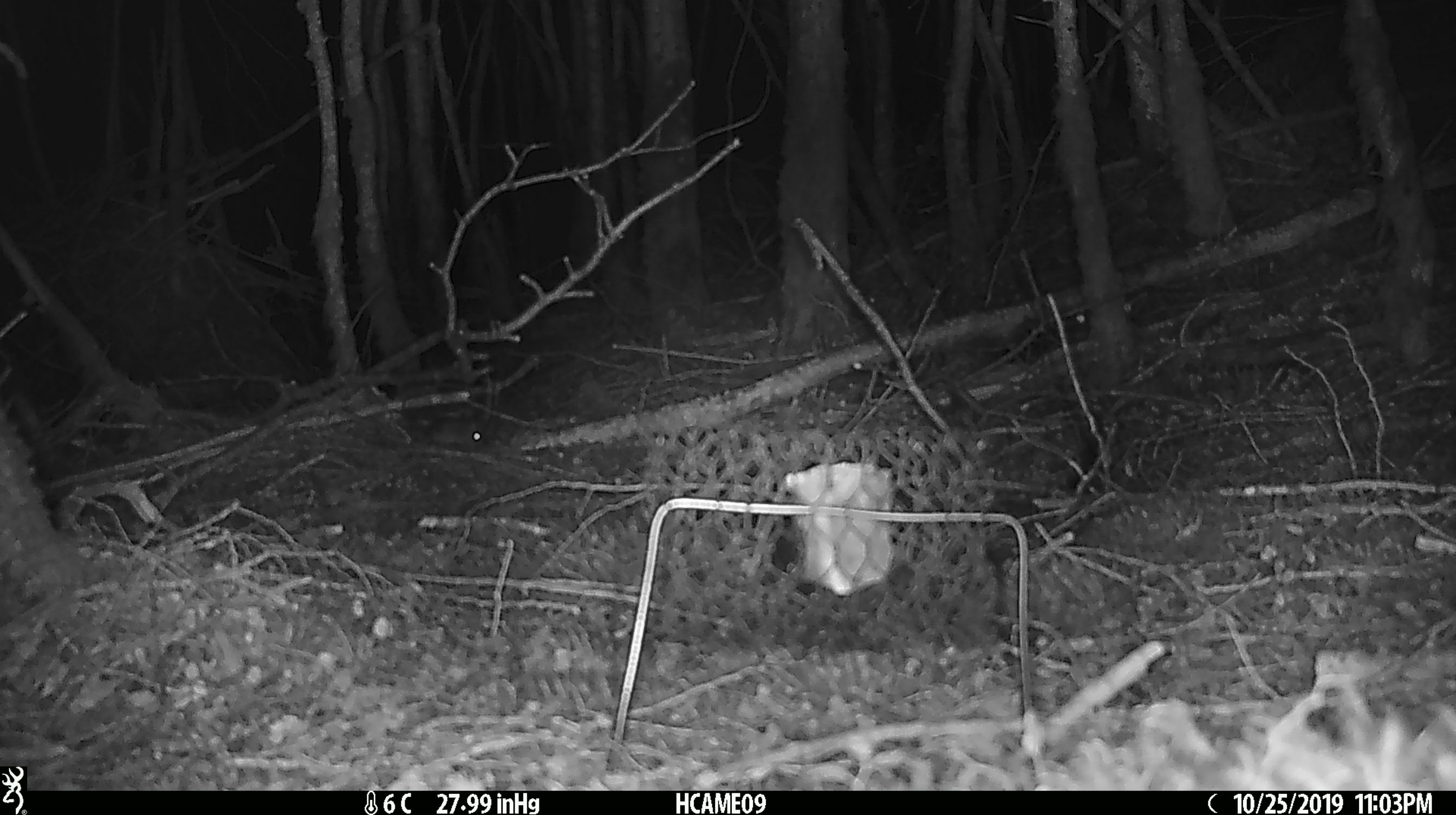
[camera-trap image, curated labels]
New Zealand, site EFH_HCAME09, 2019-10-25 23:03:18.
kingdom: Animalia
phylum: Chordata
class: Mammalia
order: Rodentia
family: Muridae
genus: Rattus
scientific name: Rattus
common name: rat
Rat (Rattus).